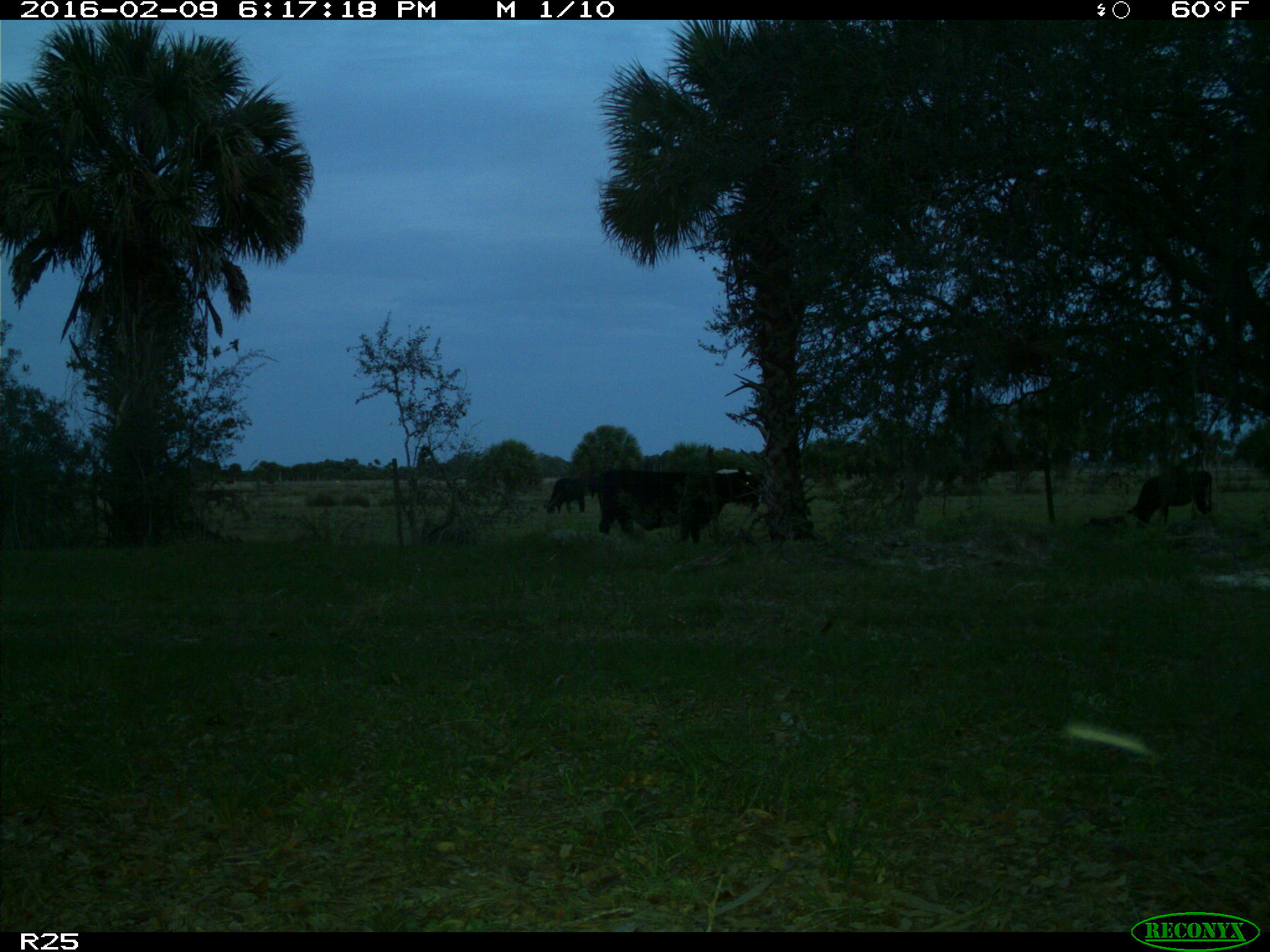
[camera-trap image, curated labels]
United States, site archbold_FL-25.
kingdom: Animalia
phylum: Chordata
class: Mammalia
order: Artiodactyla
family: Bovidae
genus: Bos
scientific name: Bos taurus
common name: domestic cow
Bos taurus (domestic cow).